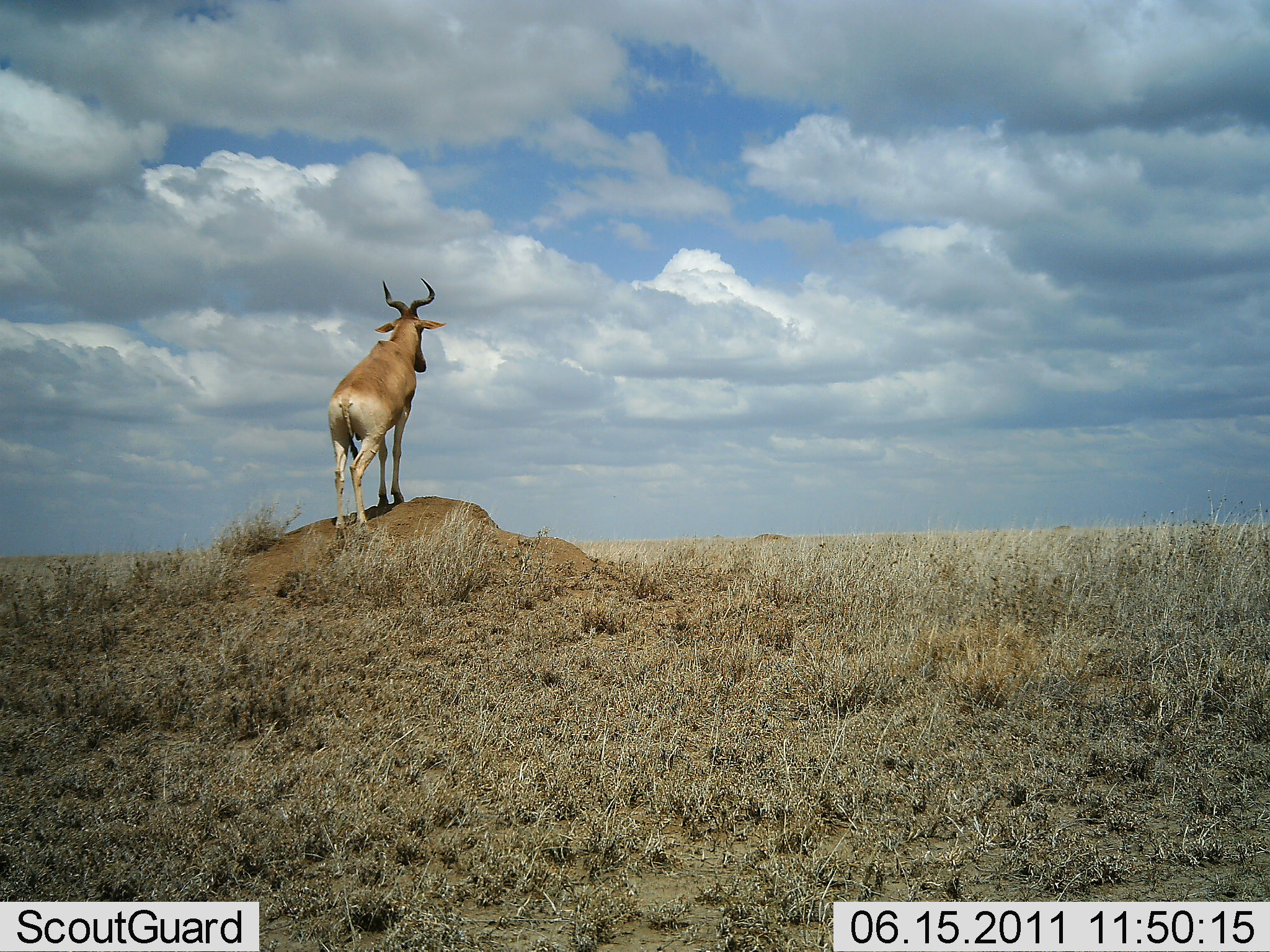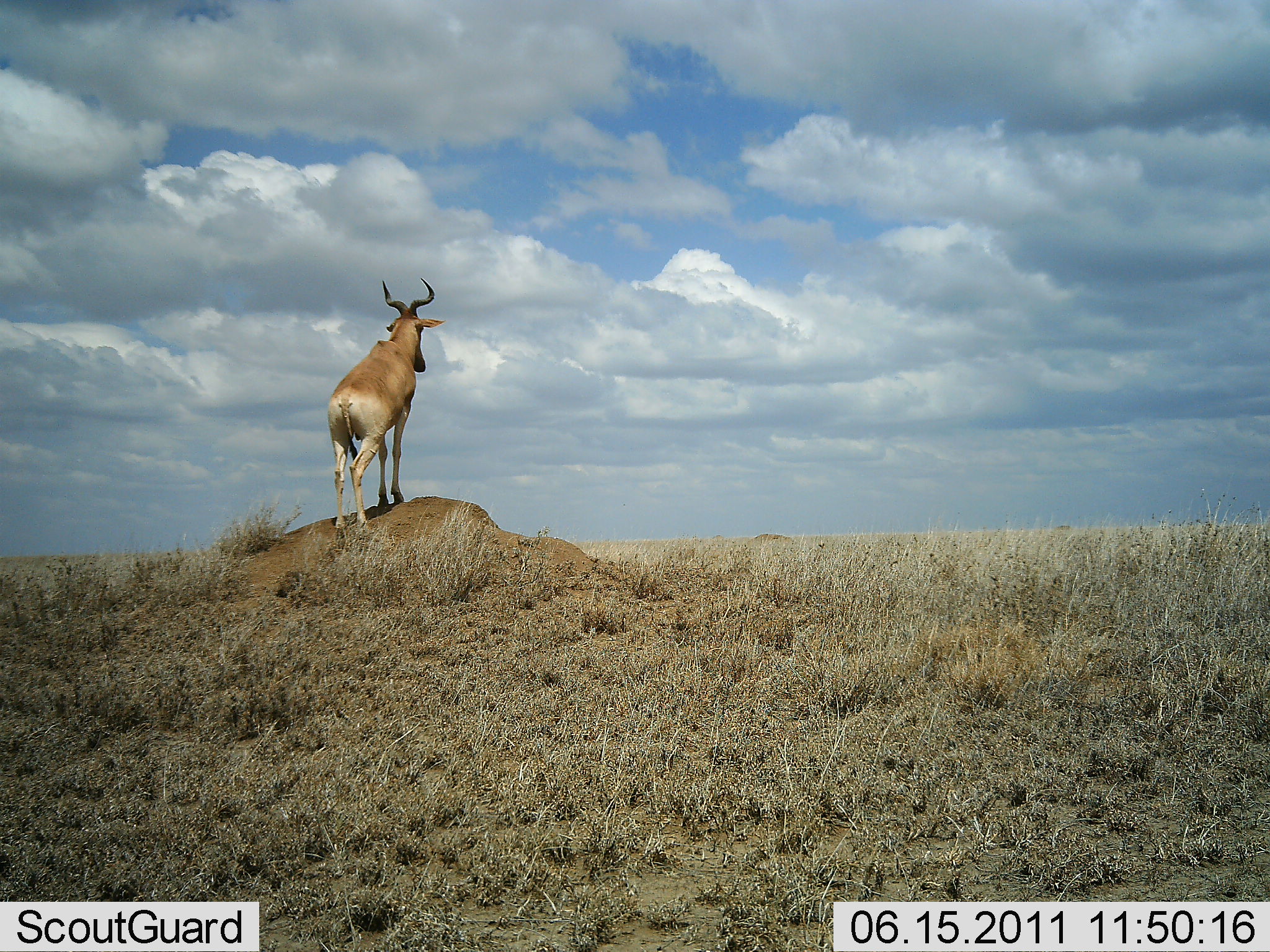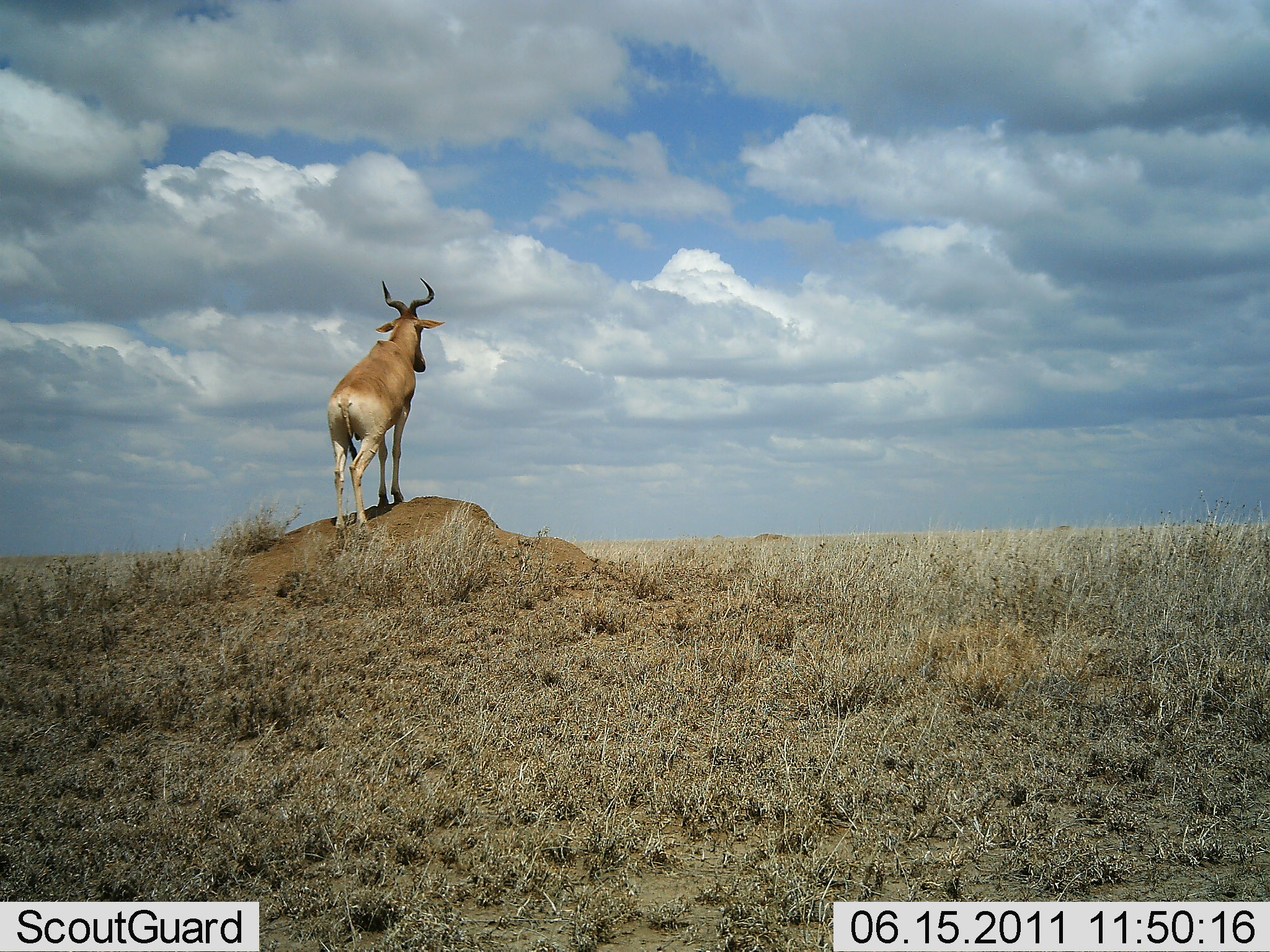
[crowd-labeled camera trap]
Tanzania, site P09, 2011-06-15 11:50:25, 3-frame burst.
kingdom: Animalia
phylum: Chordata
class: Mammalia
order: Artiodactyla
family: Bovidae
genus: Alcelaphus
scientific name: Alcelaphus buselaphus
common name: hartebeest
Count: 1.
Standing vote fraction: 100%.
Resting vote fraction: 0%.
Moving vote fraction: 0%.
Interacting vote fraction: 0%.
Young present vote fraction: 0%.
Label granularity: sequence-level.